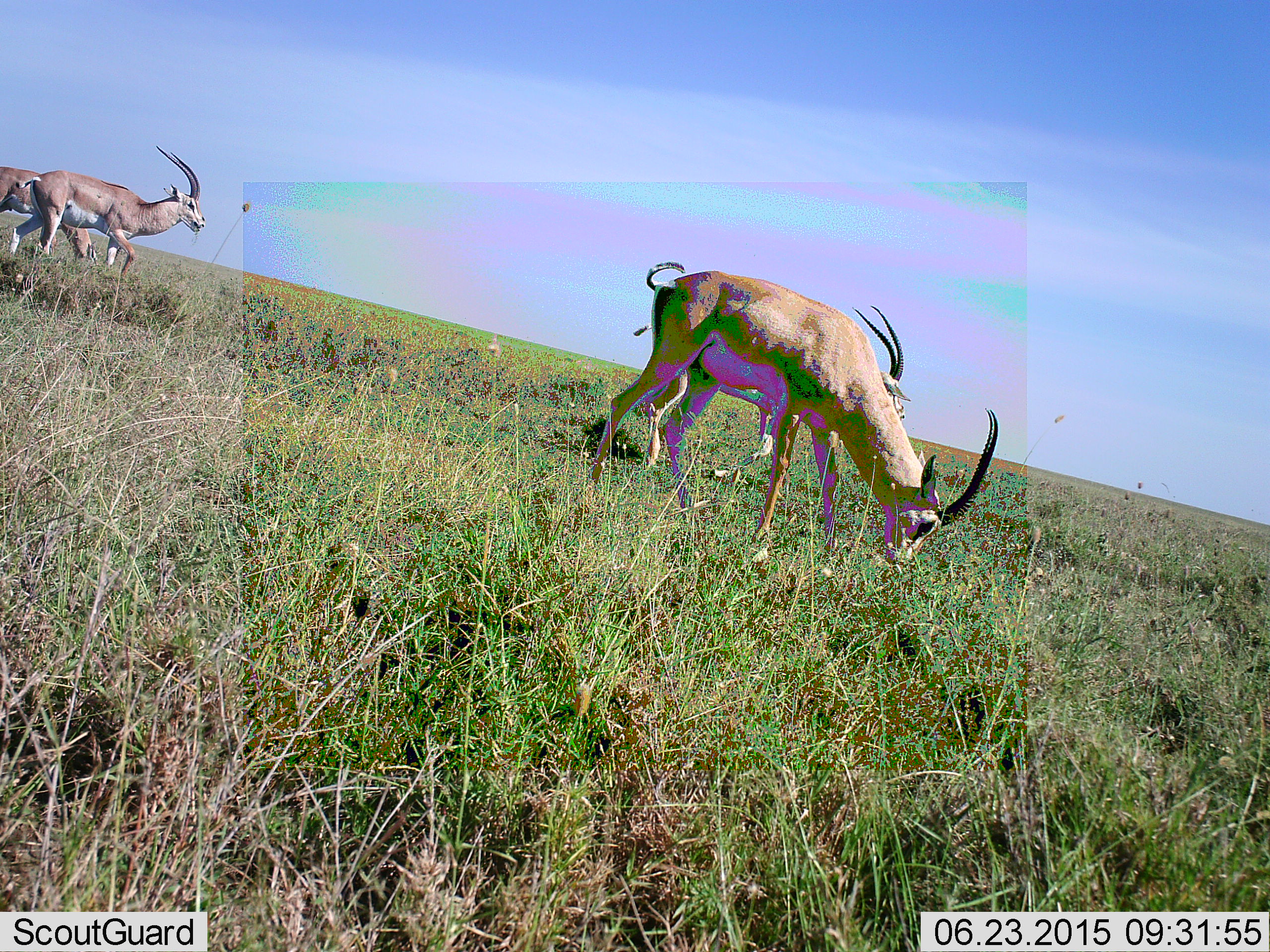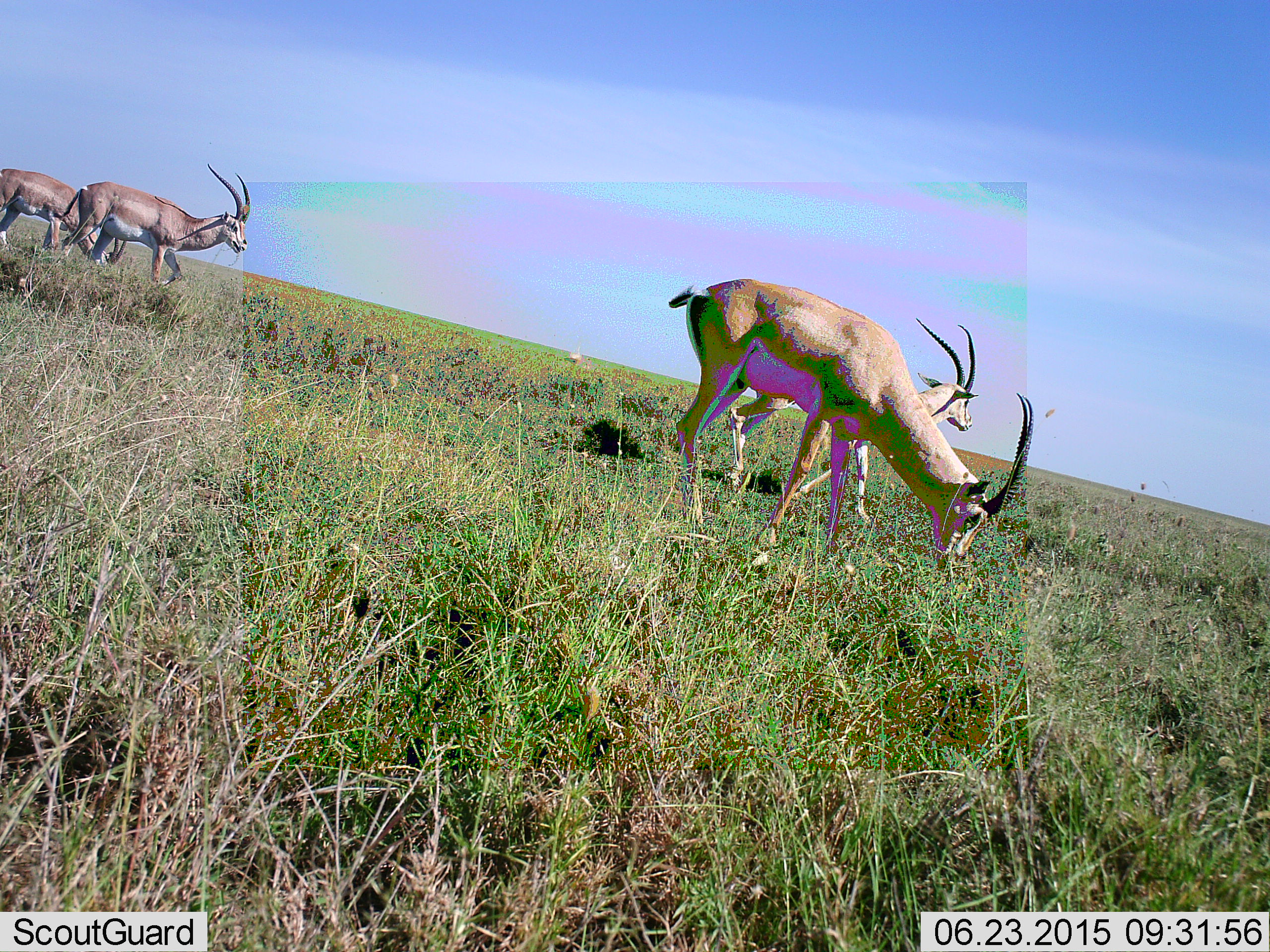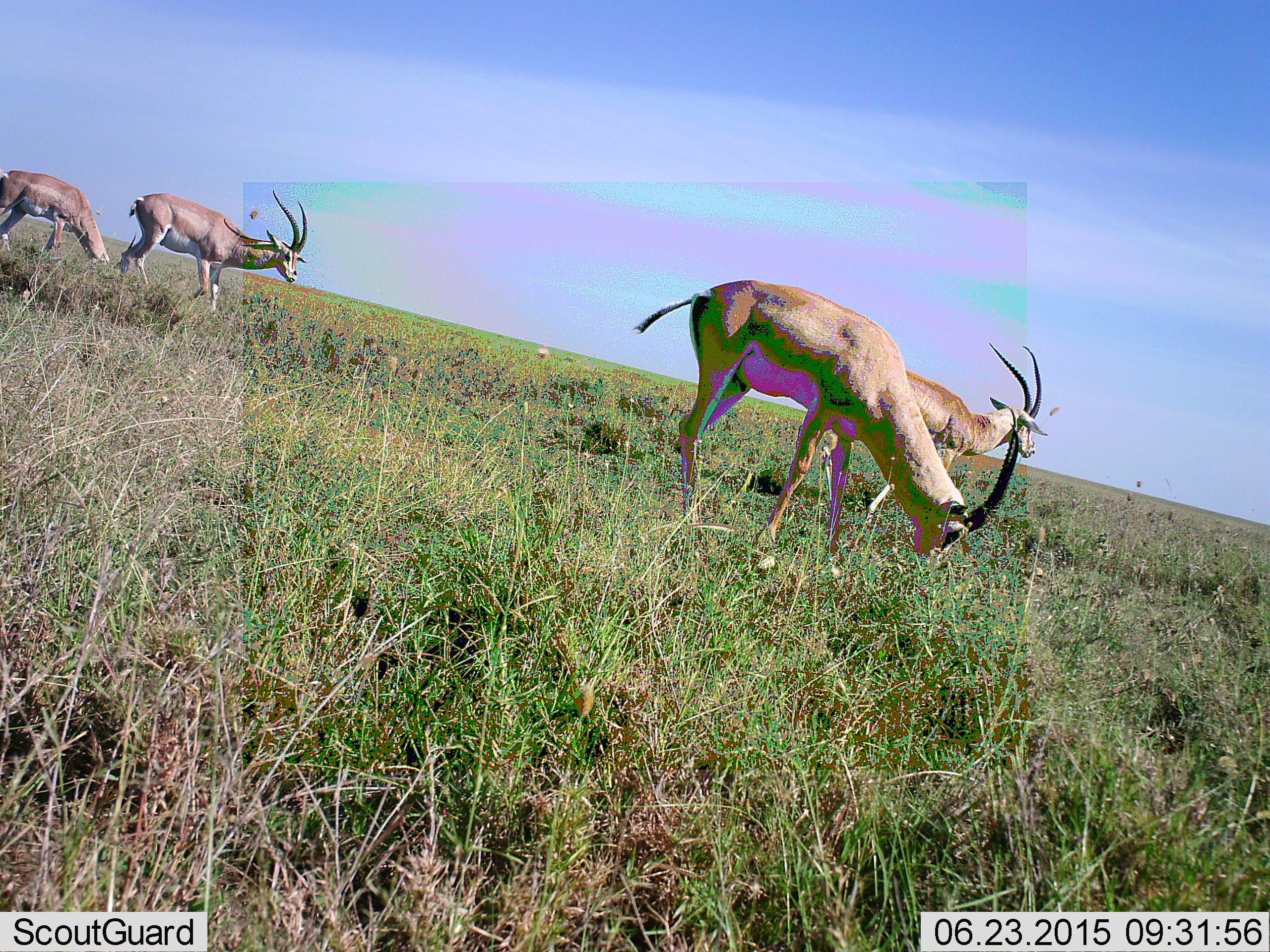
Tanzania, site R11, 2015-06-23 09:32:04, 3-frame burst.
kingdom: Animalia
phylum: Chordata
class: Mammalia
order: Artiodactyla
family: Bovidae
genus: Nanger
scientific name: Nanger granti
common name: grant's gazelle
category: gazellegrants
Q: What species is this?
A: Gazellegrants (grant's gazelle) (Nanger granti).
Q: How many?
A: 4.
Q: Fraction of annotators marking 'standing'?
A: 60%.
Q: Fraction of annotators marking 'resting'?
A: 0%.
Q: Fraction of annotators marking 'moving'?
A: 80%.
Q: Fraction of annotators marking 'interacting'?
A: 0%.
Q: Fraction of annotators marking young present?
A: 0%.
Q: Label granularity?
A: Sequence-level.